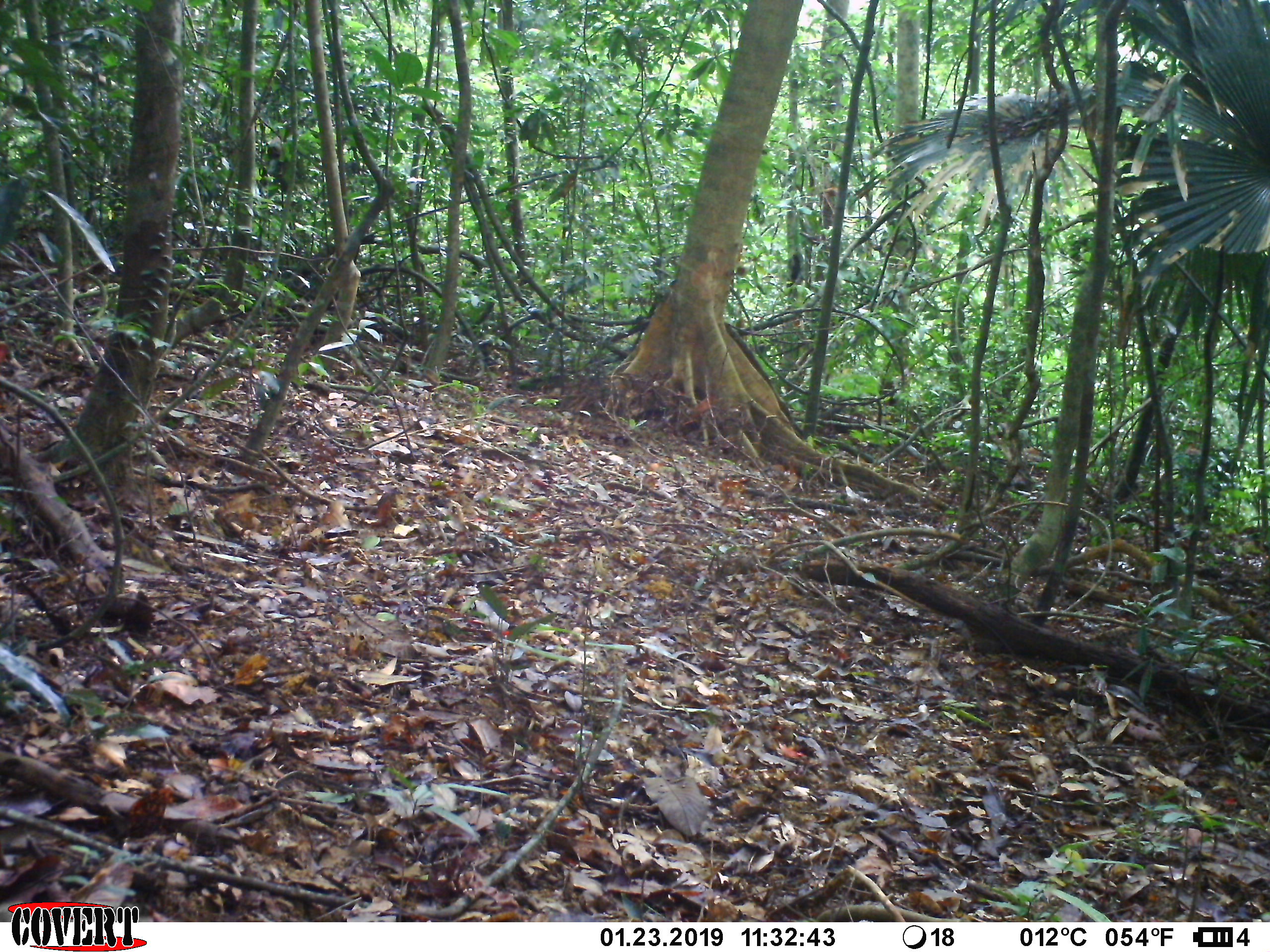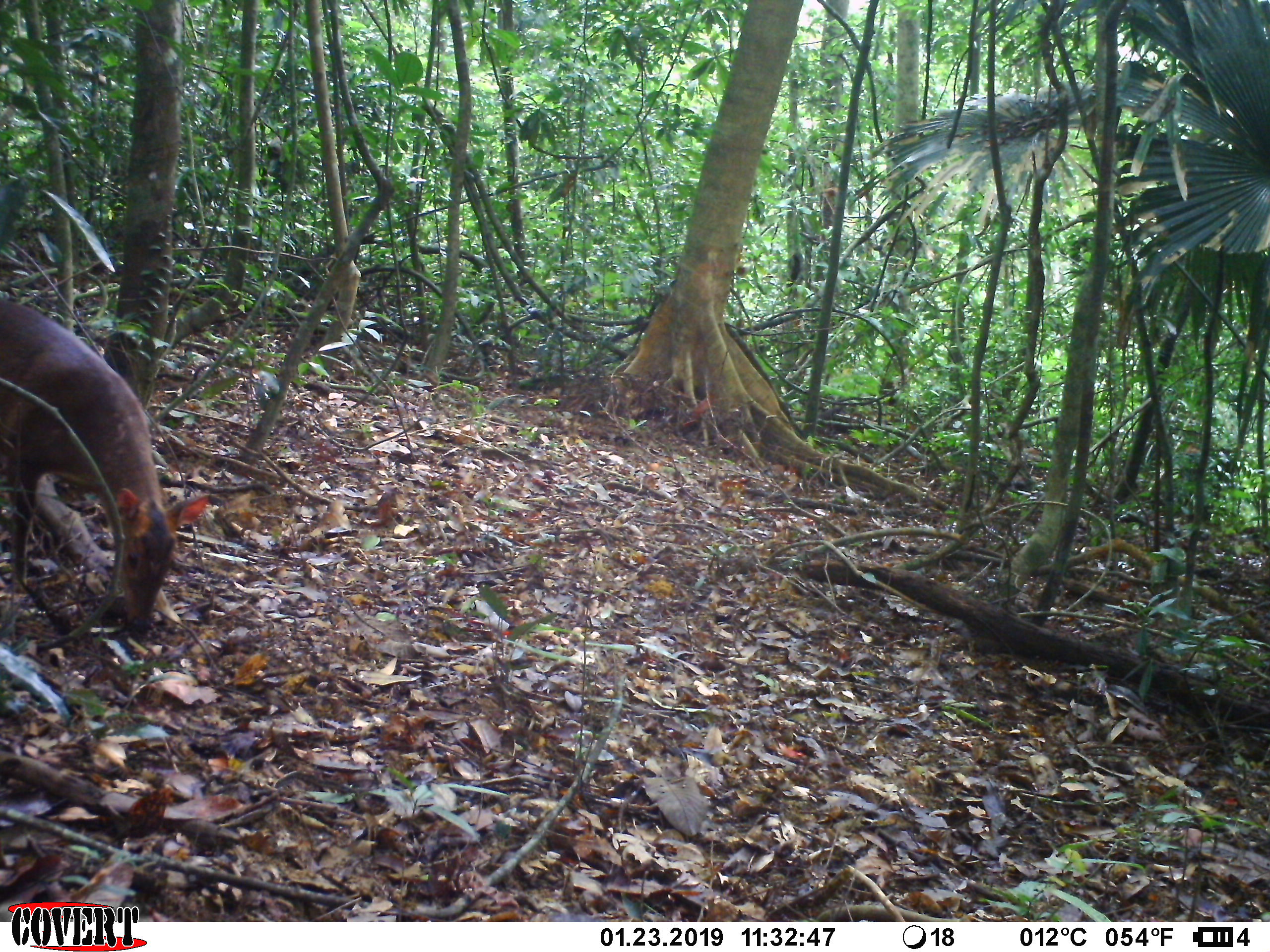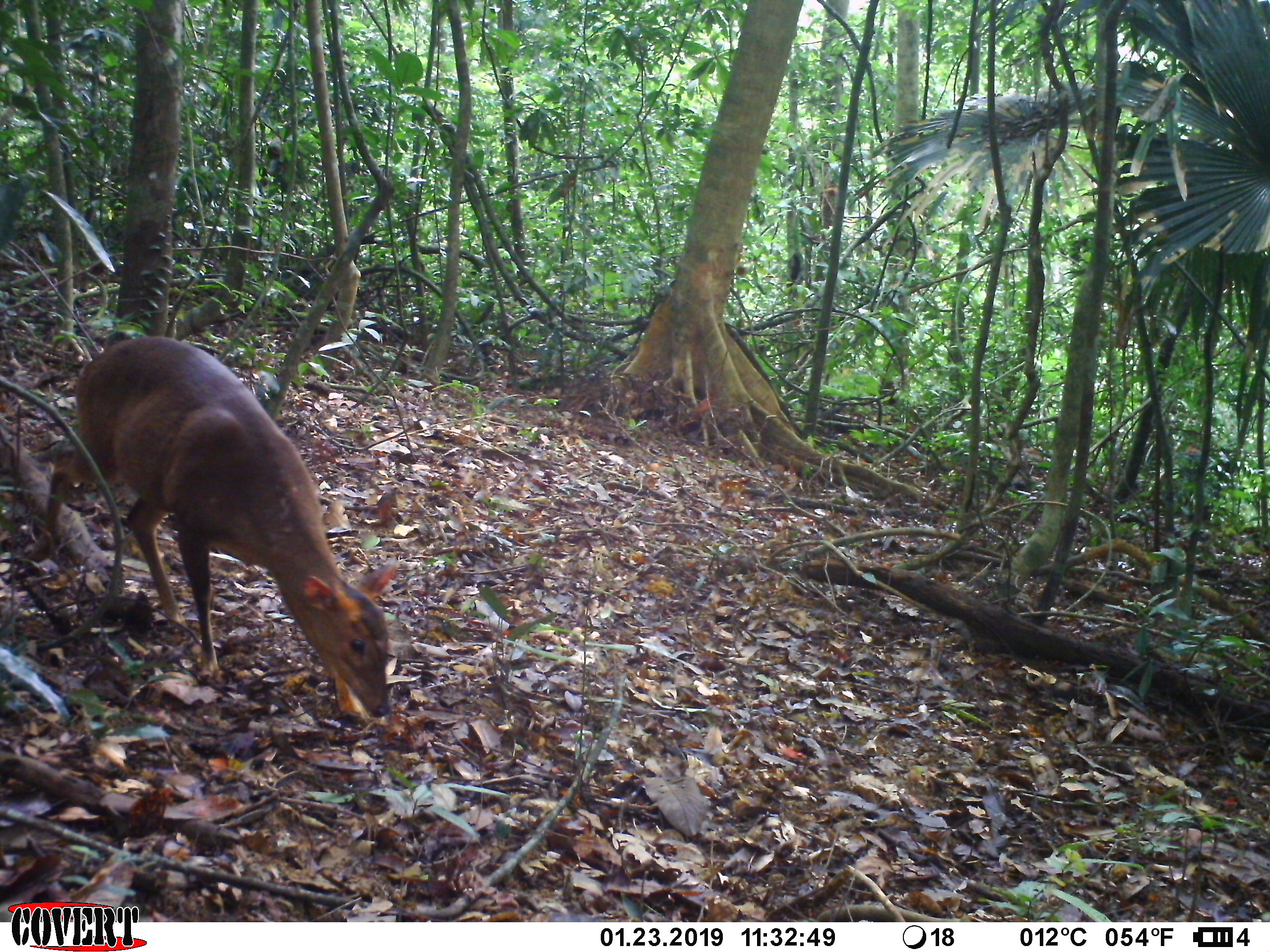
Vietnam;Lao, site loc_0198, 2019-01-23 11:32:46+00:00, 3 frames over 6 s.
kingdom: Animalia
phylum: Chordata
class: Mammalia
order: Artiodactyla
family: Cervidae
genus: Muntiacus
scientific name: Muntiacus vuquangensis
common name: large-antlered muntjac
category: large antlered muntjac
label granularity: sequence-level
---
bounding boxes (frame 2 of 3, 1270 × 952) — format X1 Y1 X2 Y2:
large antlered muntjac: 0 300 210 635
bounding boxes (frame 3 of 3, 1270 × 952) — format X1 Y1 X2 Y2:
large antlered muntjac: 27 336 397 717